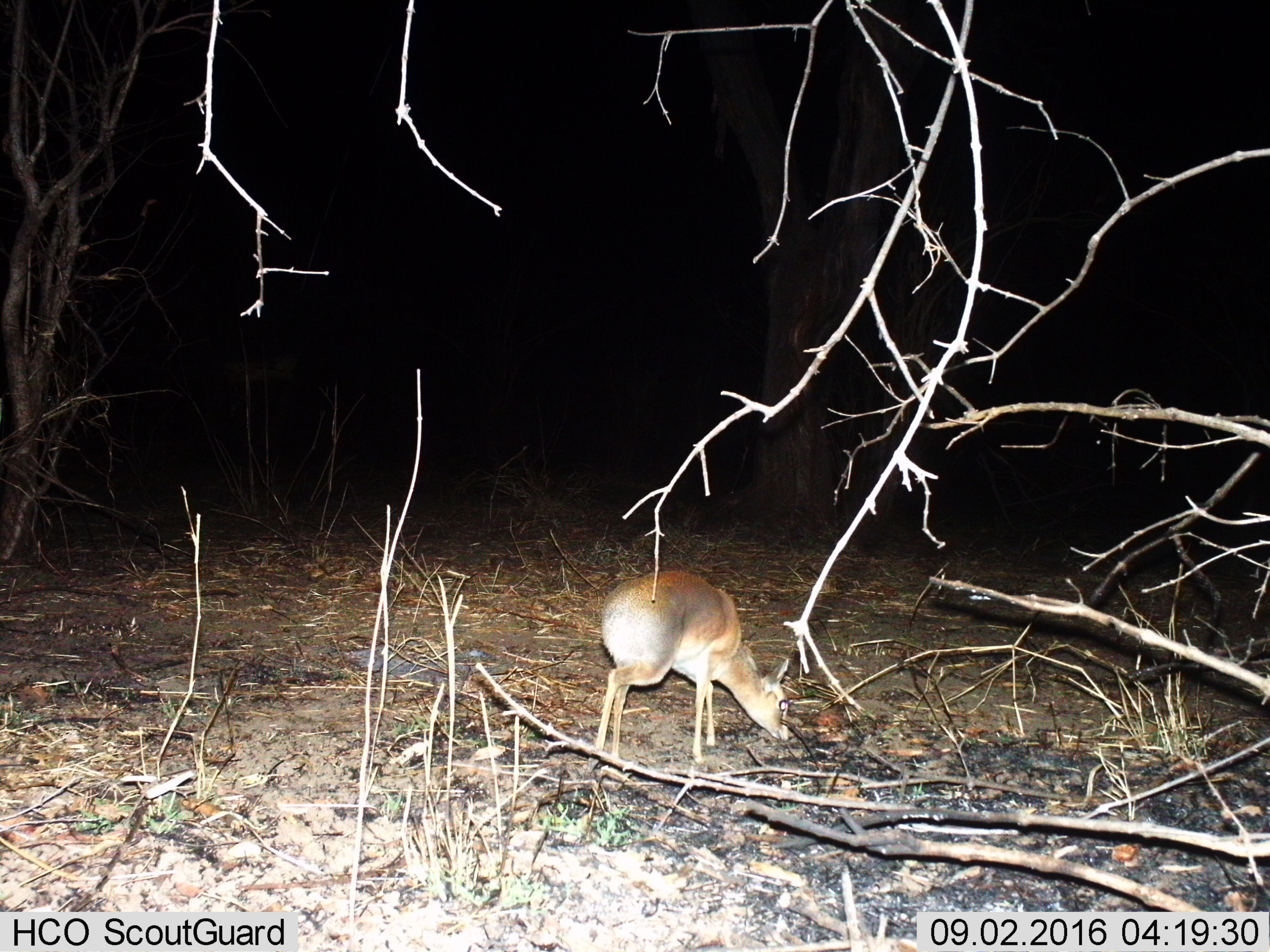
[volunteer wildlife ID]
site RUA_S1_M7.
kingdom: Animalia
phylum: Chordata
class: Mammalia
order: Artiodactyla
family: Bovidae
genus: Madoqua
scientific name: Madoqua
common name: dik-dik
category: dikdik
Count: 1.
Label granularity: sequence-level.